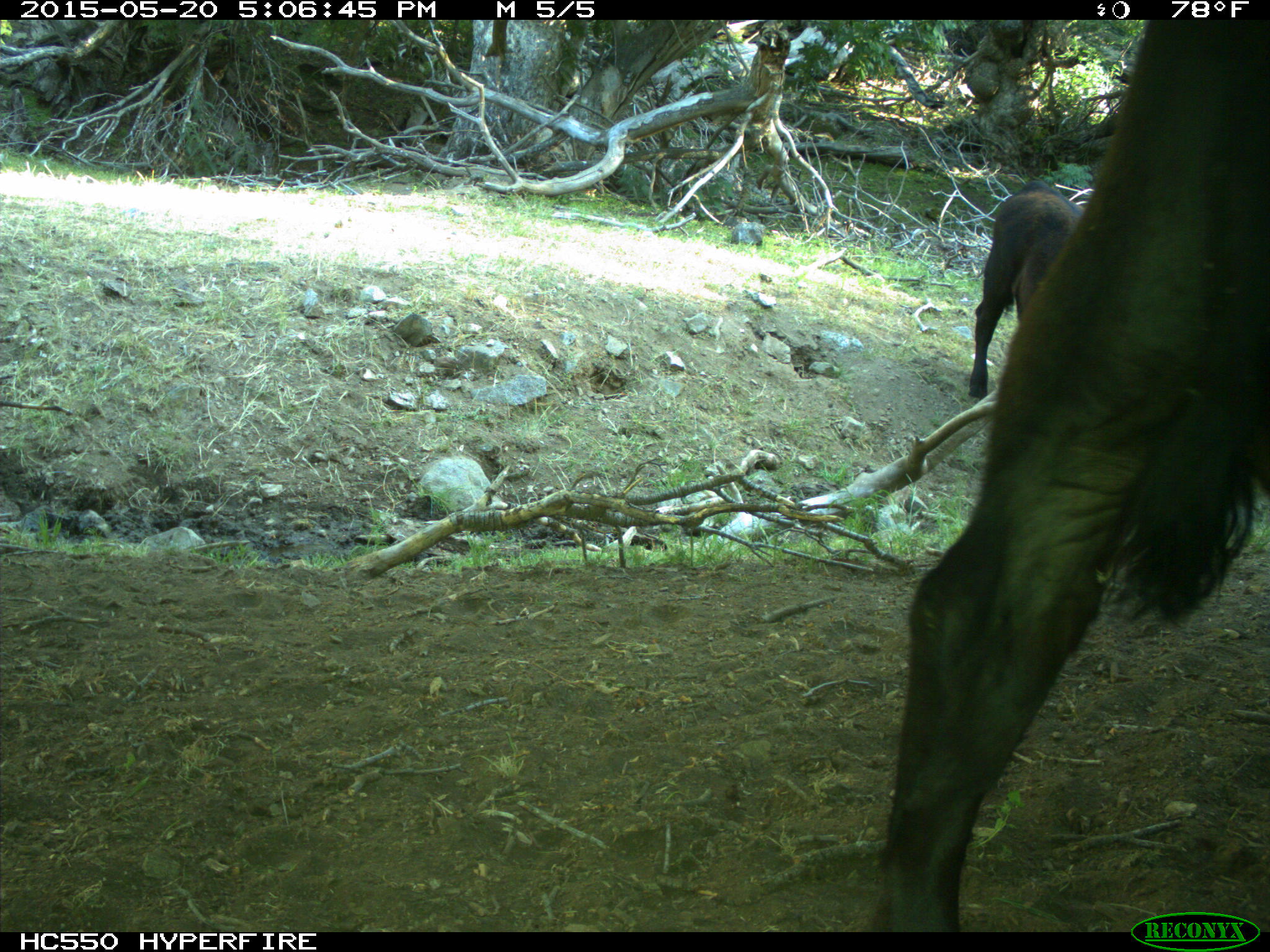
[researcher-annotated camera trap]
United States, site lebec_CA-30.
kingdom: Animalia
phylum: Chordata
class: Mammalia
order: Artiodactyla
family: Bovidae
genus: Bos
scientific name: Bos taurus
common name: domestic cow